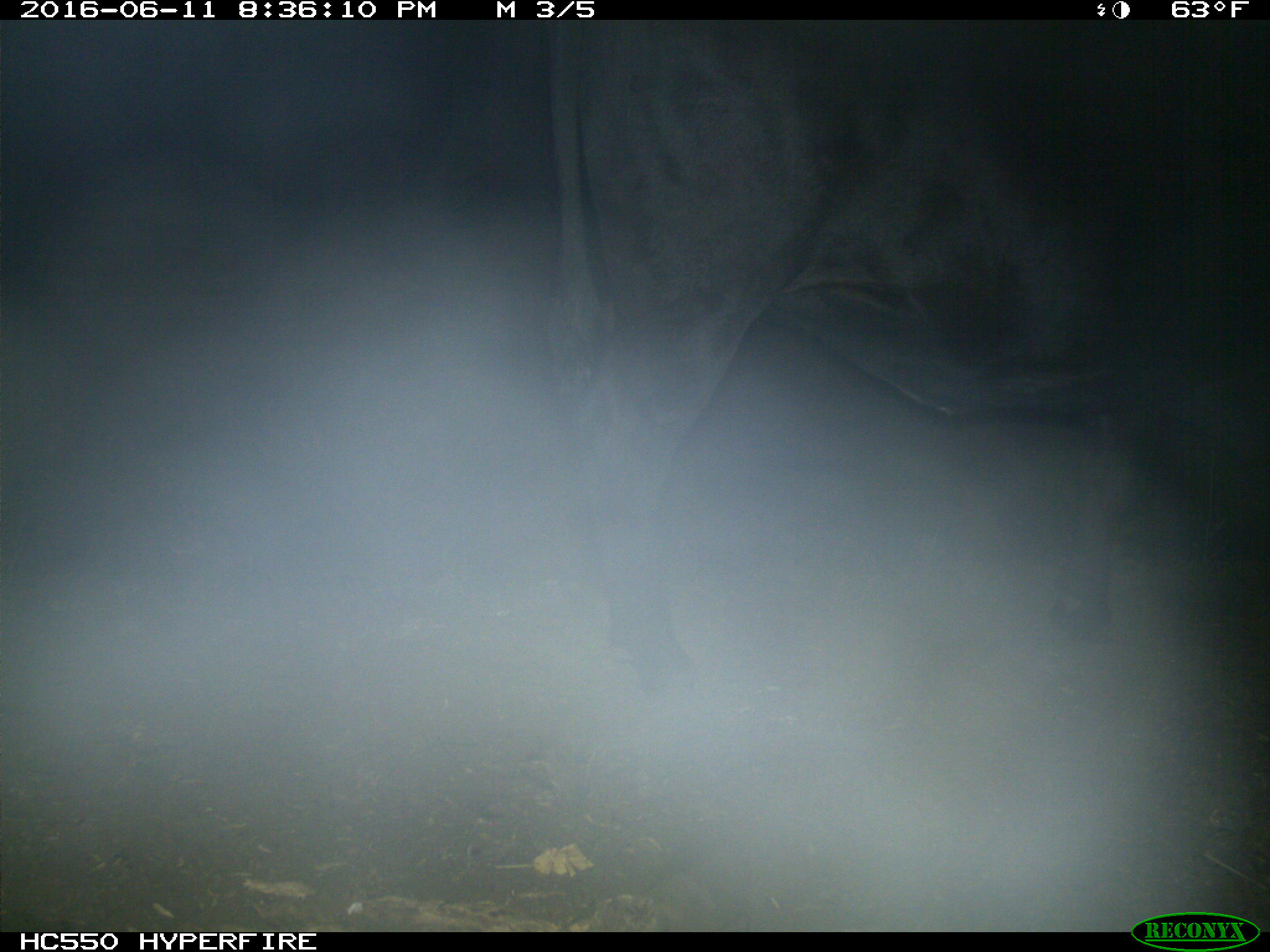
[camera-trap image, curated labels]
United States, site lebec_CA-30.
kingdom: Animalia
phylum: Chordata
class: Mammalia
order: Artiodactyla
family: Bovidae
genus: Bos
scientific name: Bos taurus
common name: domestic cow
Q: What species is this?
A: Bos taurus (domestic cow).